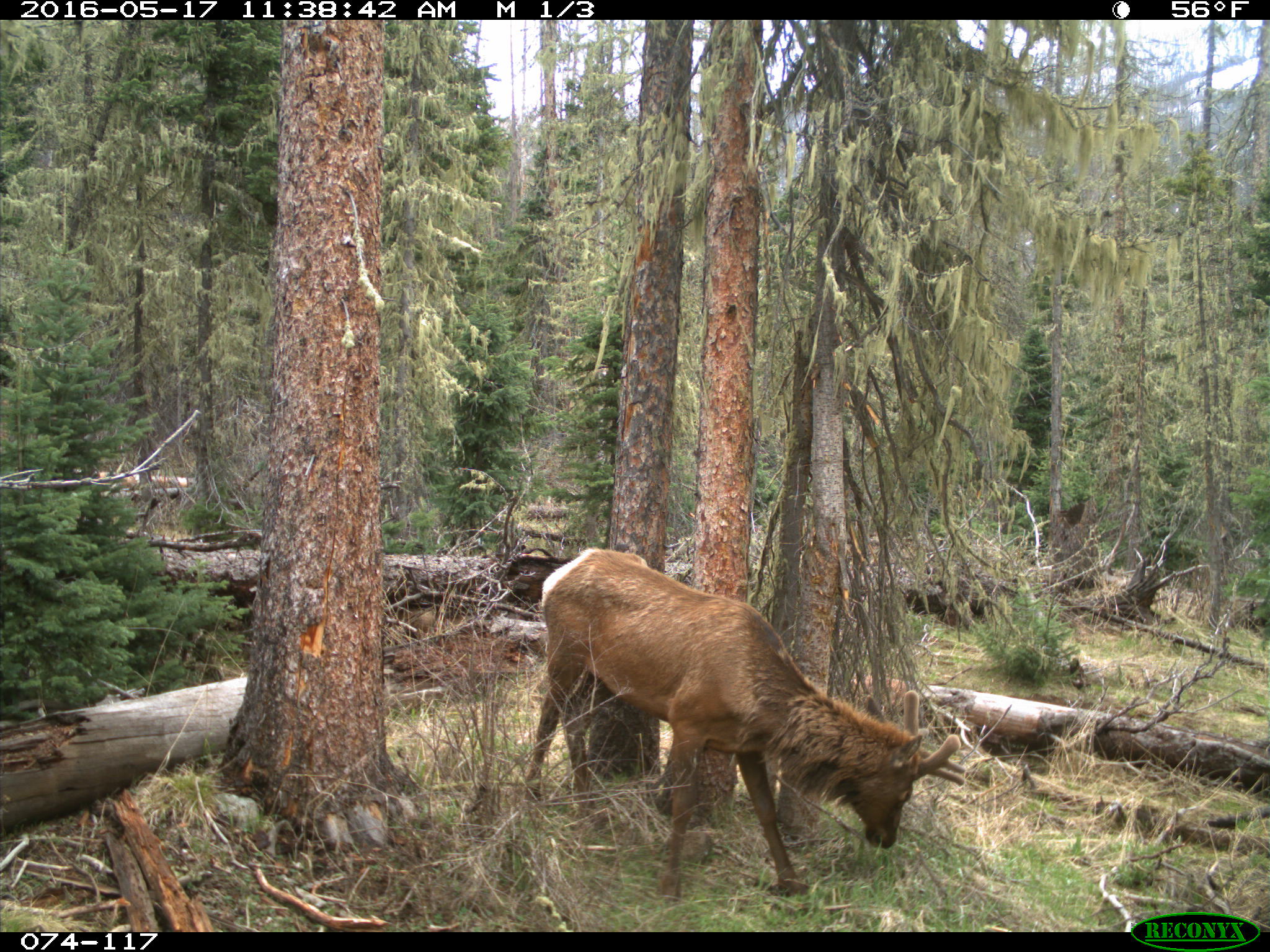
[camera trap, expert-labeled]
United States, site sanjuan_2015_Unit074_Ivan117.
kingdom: Animalia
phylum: Chordata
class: Mammalia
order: Artiodactyla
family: Cervidae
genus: Cervus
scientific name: Cervus elaphus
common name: red deer